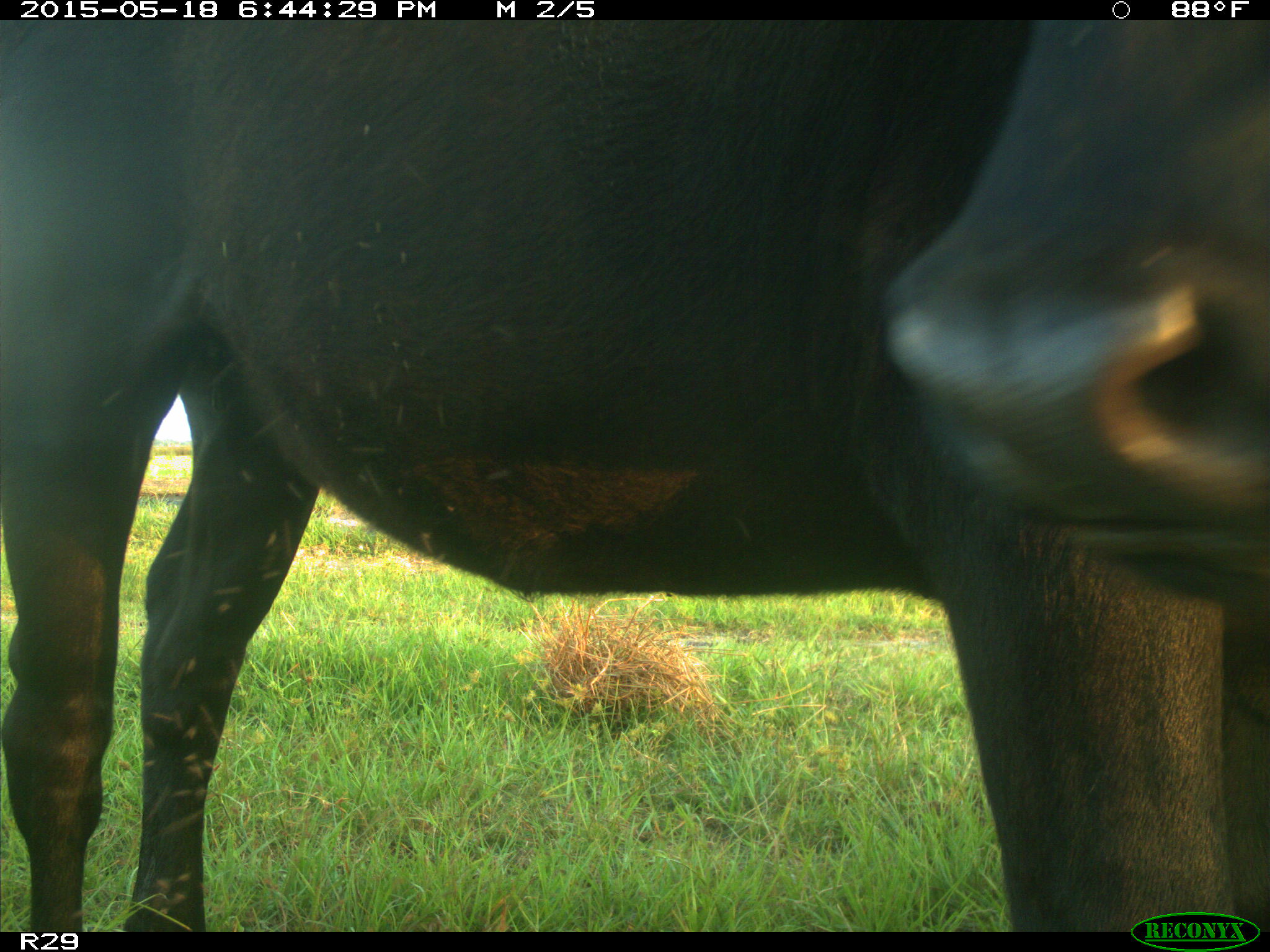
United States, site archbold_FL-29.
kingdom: Animalia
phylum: Chordata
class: Mammalia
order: Artiodactyla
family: Bovidae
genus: Bos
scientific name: Bos taurus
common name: domestic cow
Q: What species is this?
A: Bos taurus (domestic cow).